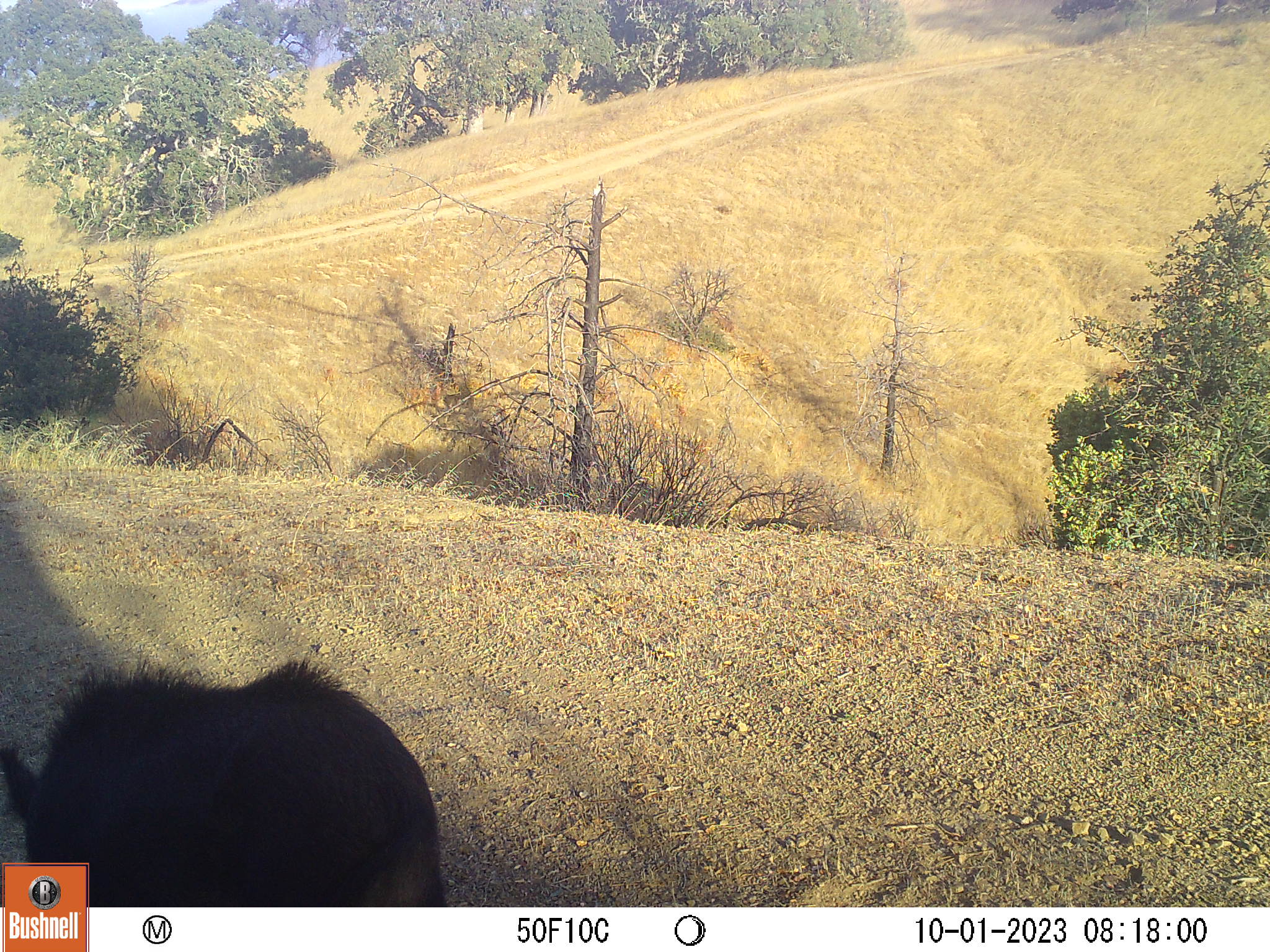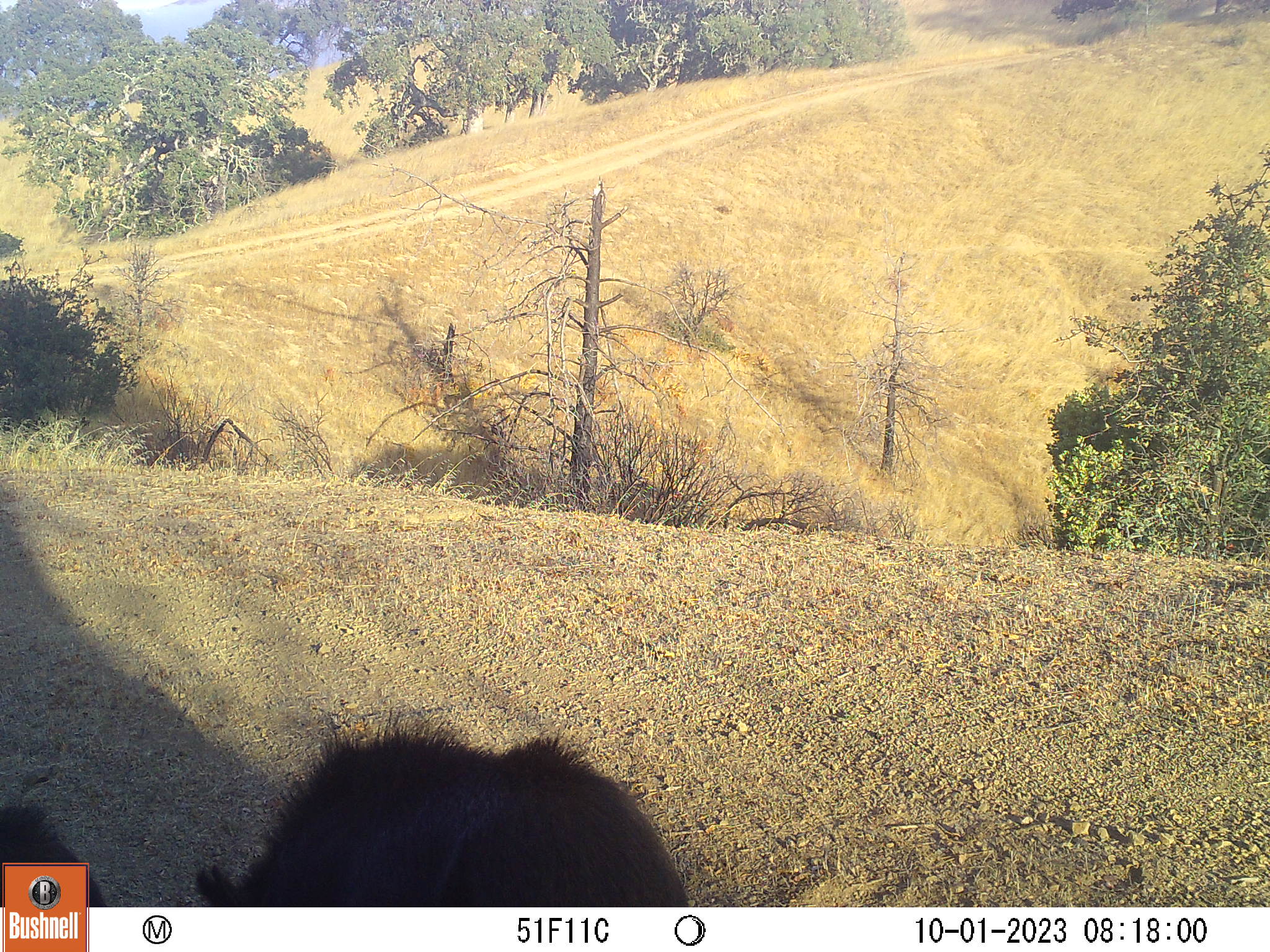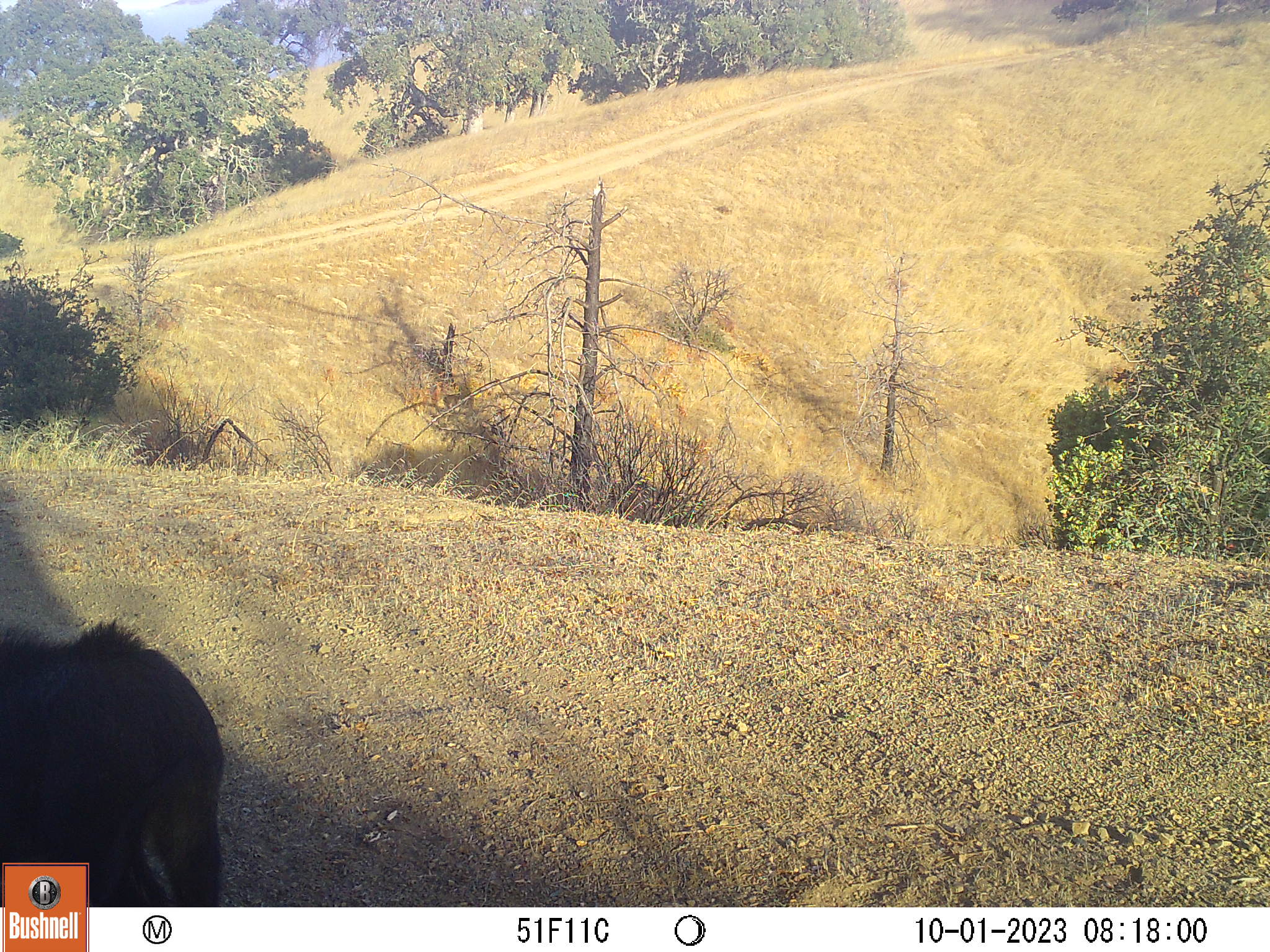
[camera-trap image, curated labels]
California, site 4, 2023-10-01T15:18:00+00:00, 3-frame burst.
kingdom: Animalia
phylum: Chordata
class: Mammalia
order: Artiodactyla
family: Suidae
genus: Sus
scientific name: Sus scrofa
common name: wild boar